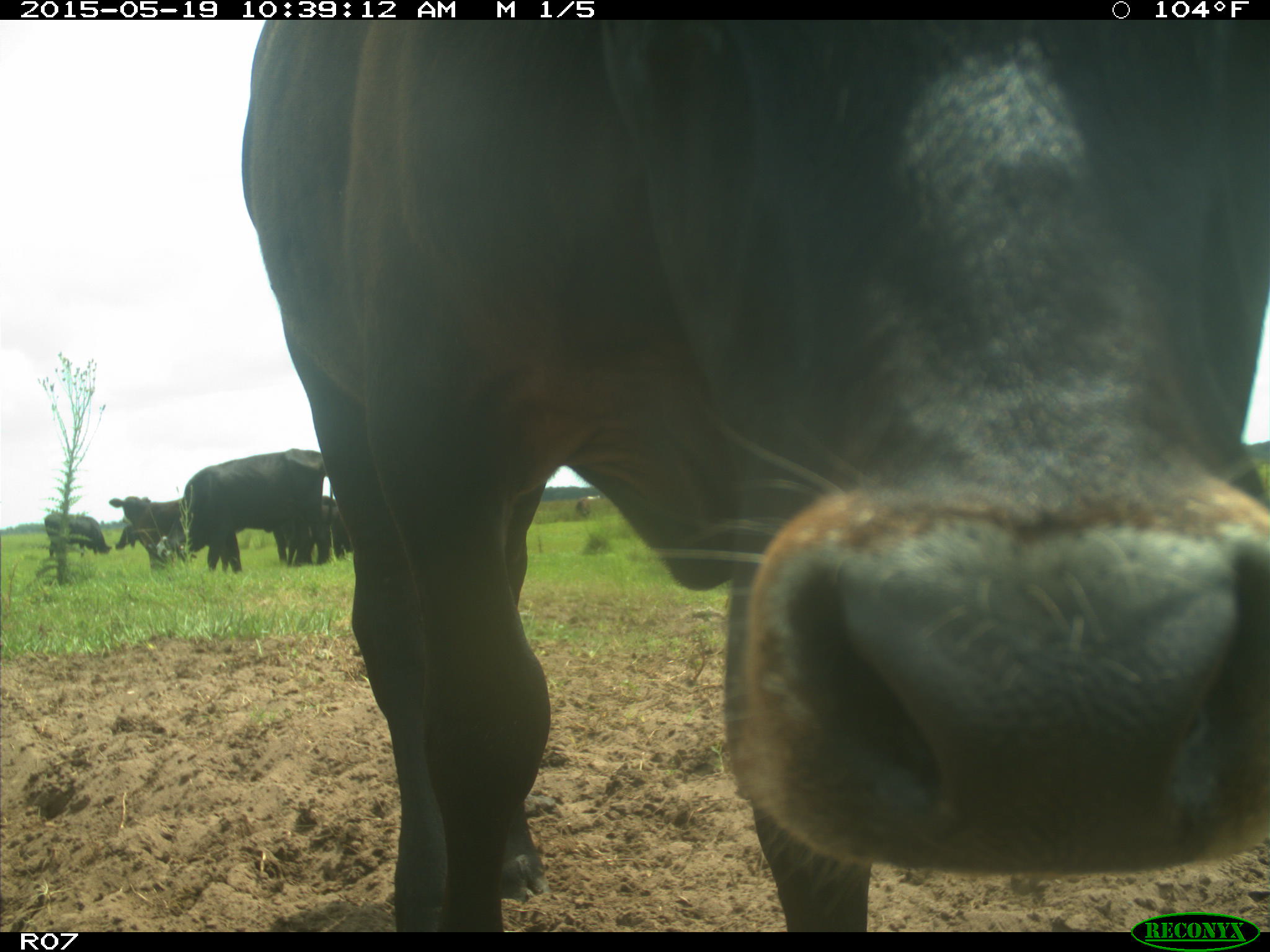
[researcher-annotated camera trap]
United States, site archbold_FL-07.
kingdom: Animalia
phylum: Chordata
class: Mammalia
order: Artiodactyla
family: Bovidae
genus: Bos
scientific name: Bos taurus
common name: domestic cow